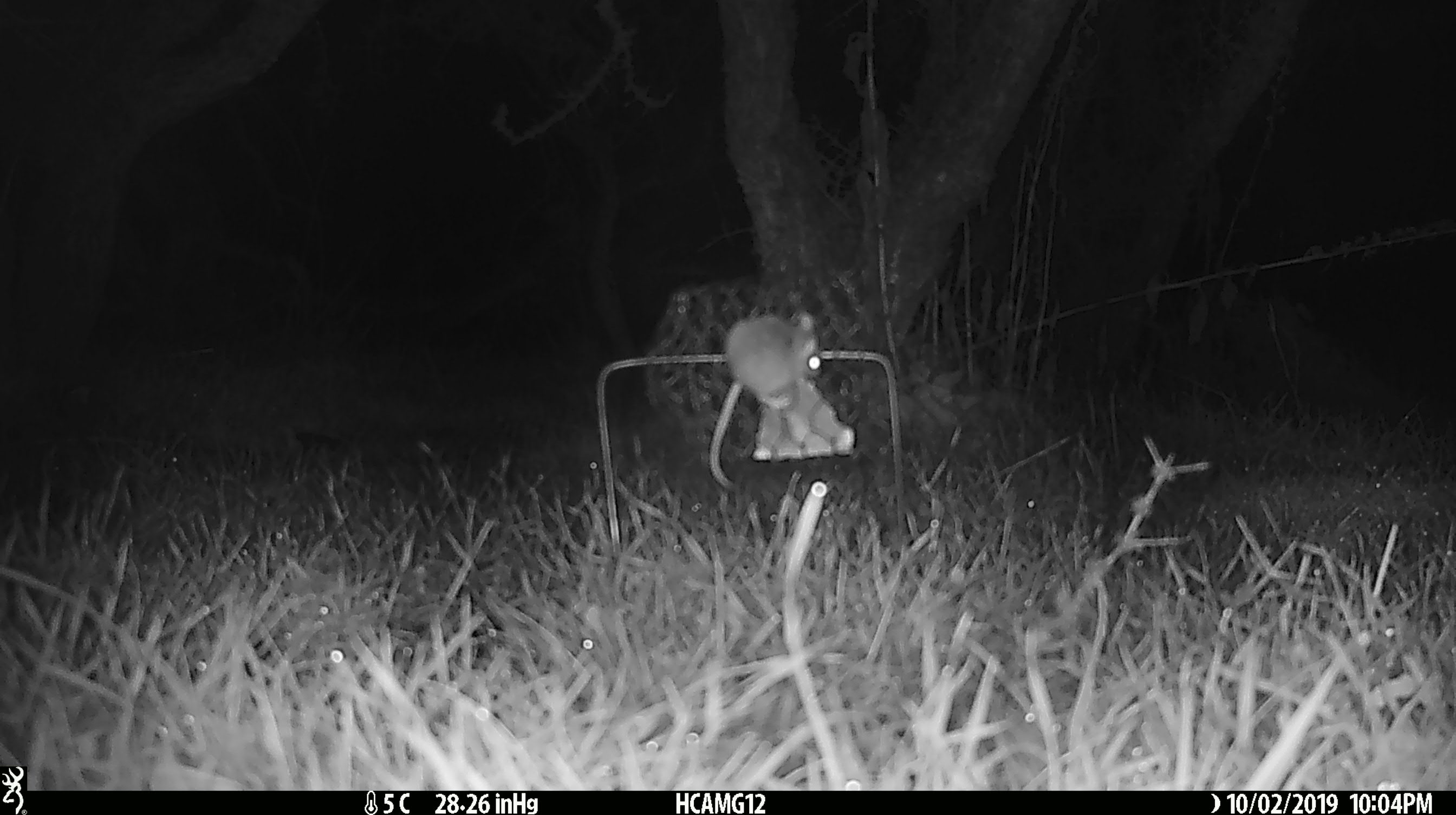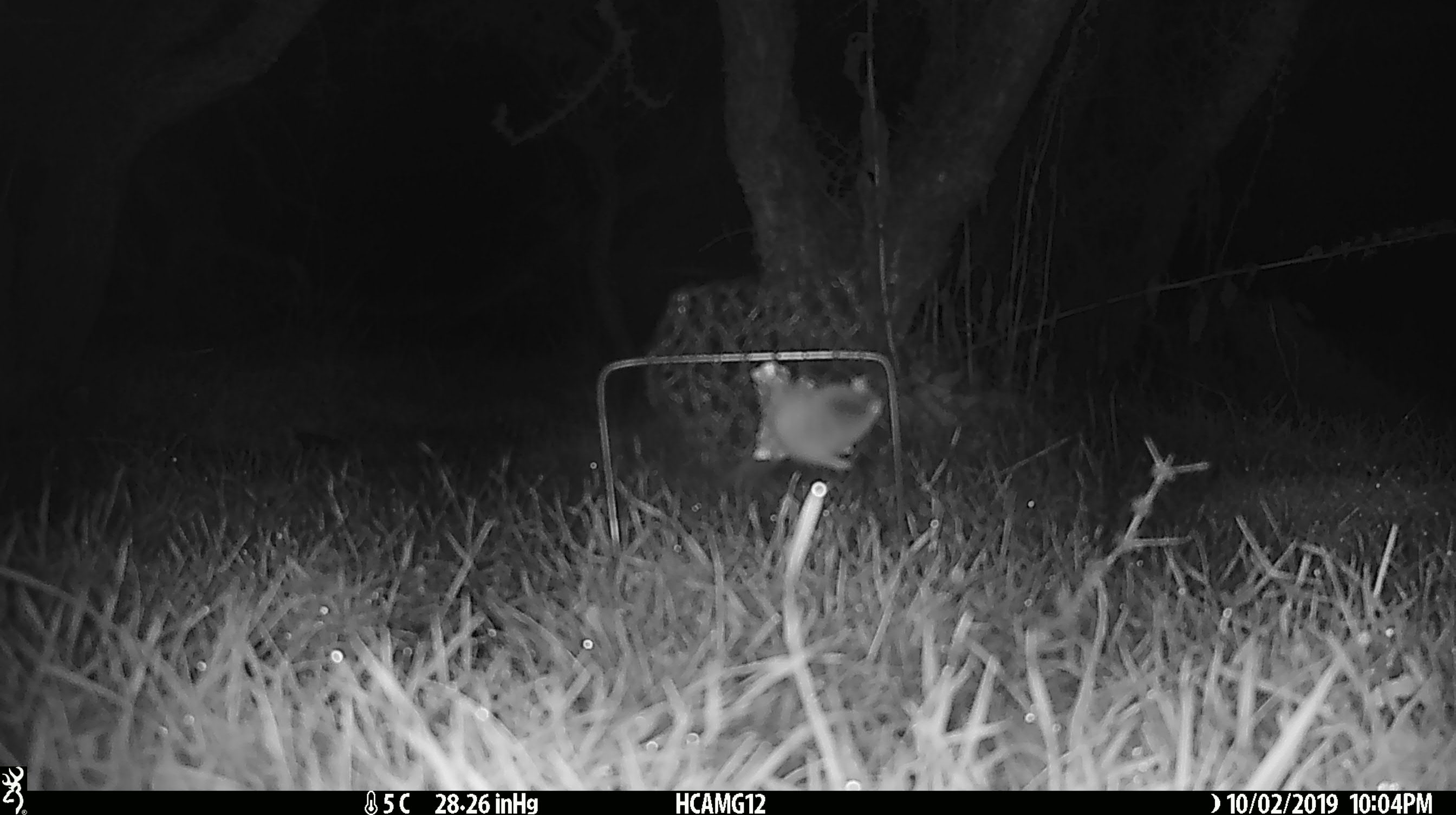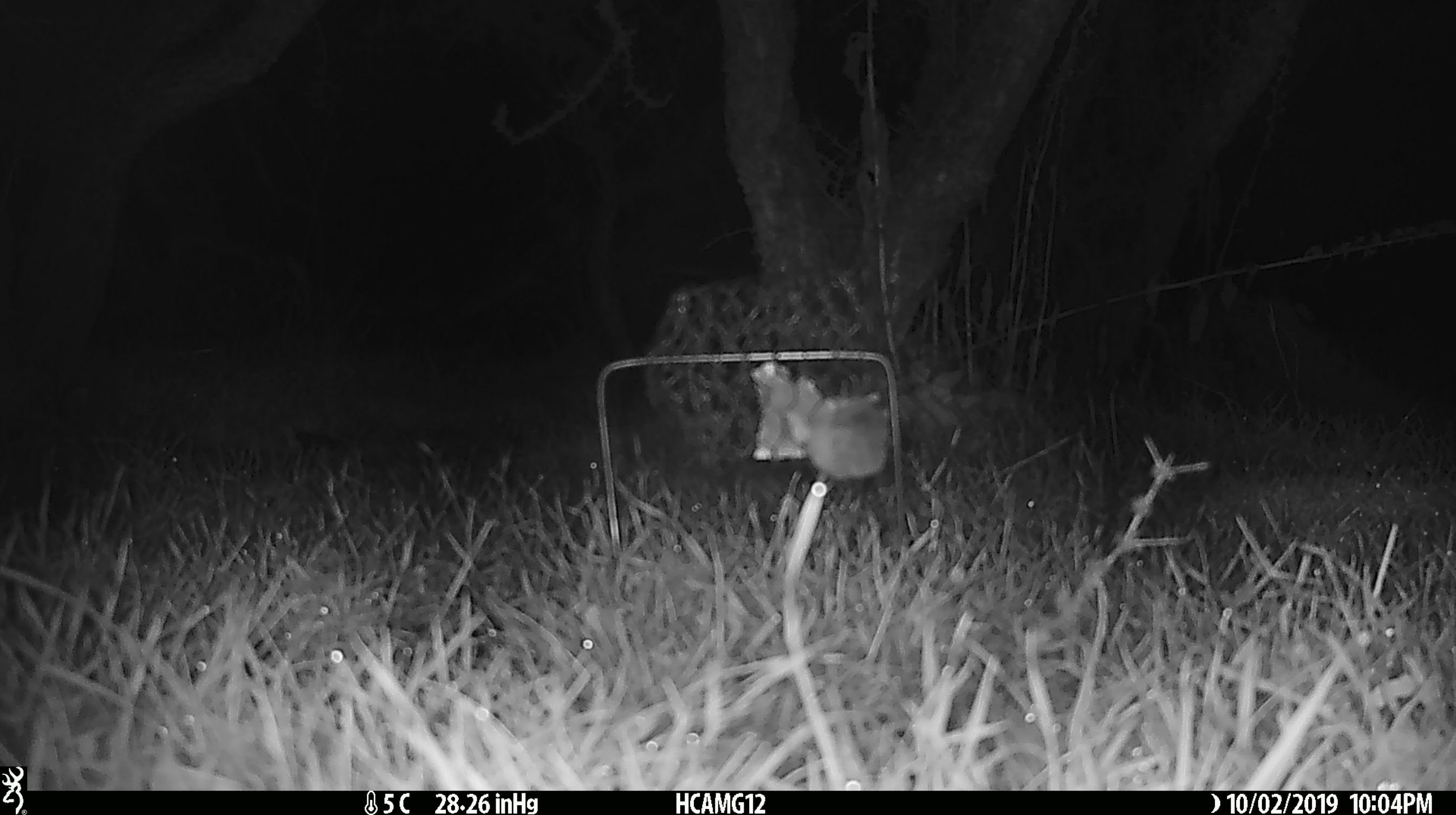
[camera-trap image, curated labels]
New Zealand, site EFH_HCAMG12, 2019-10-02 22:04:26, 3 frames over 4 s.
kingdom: Animalia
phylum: Chordata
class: Mammalia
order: Rodentia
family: Muridae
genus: Mus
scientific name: Mus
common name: mouse